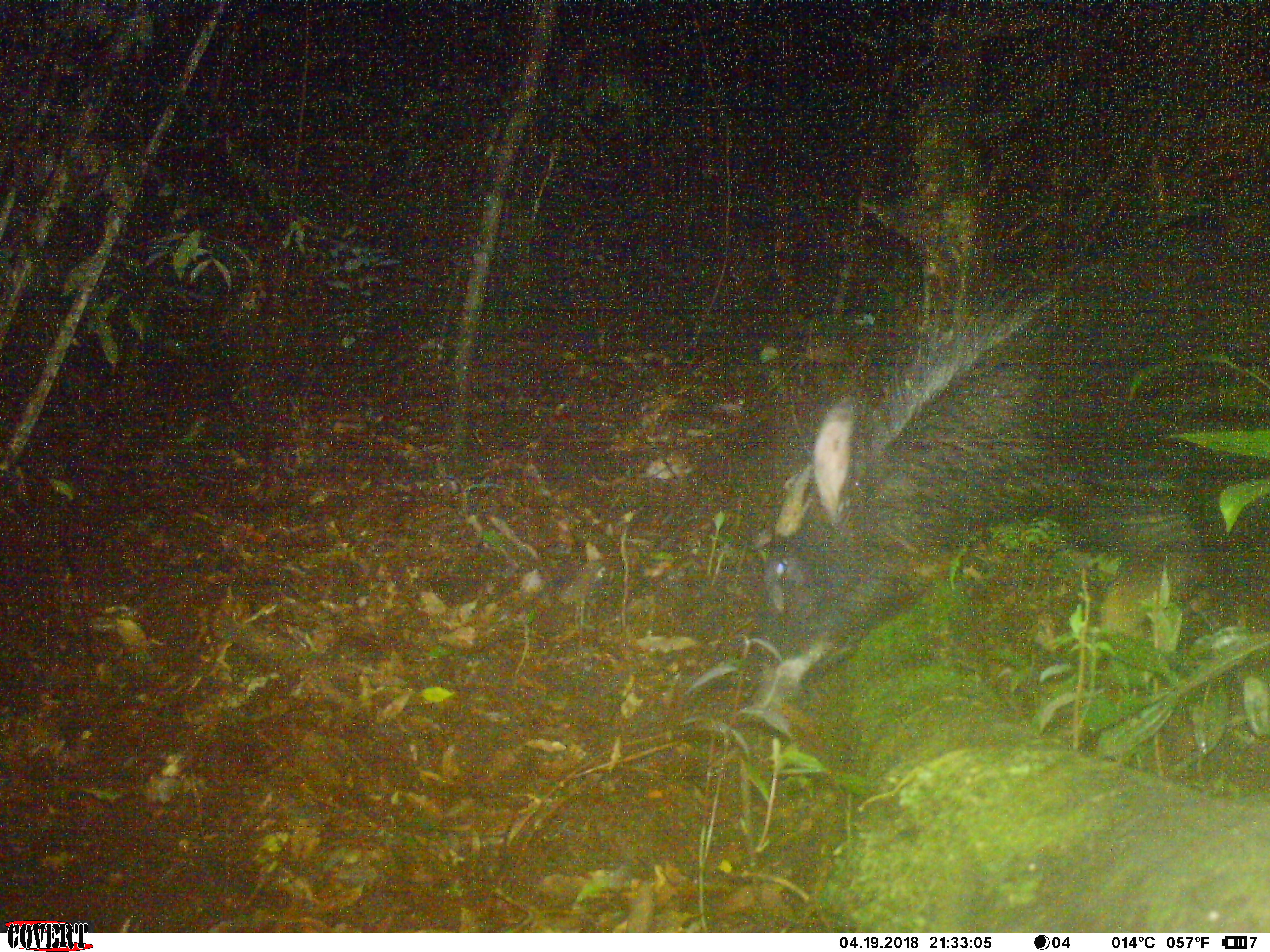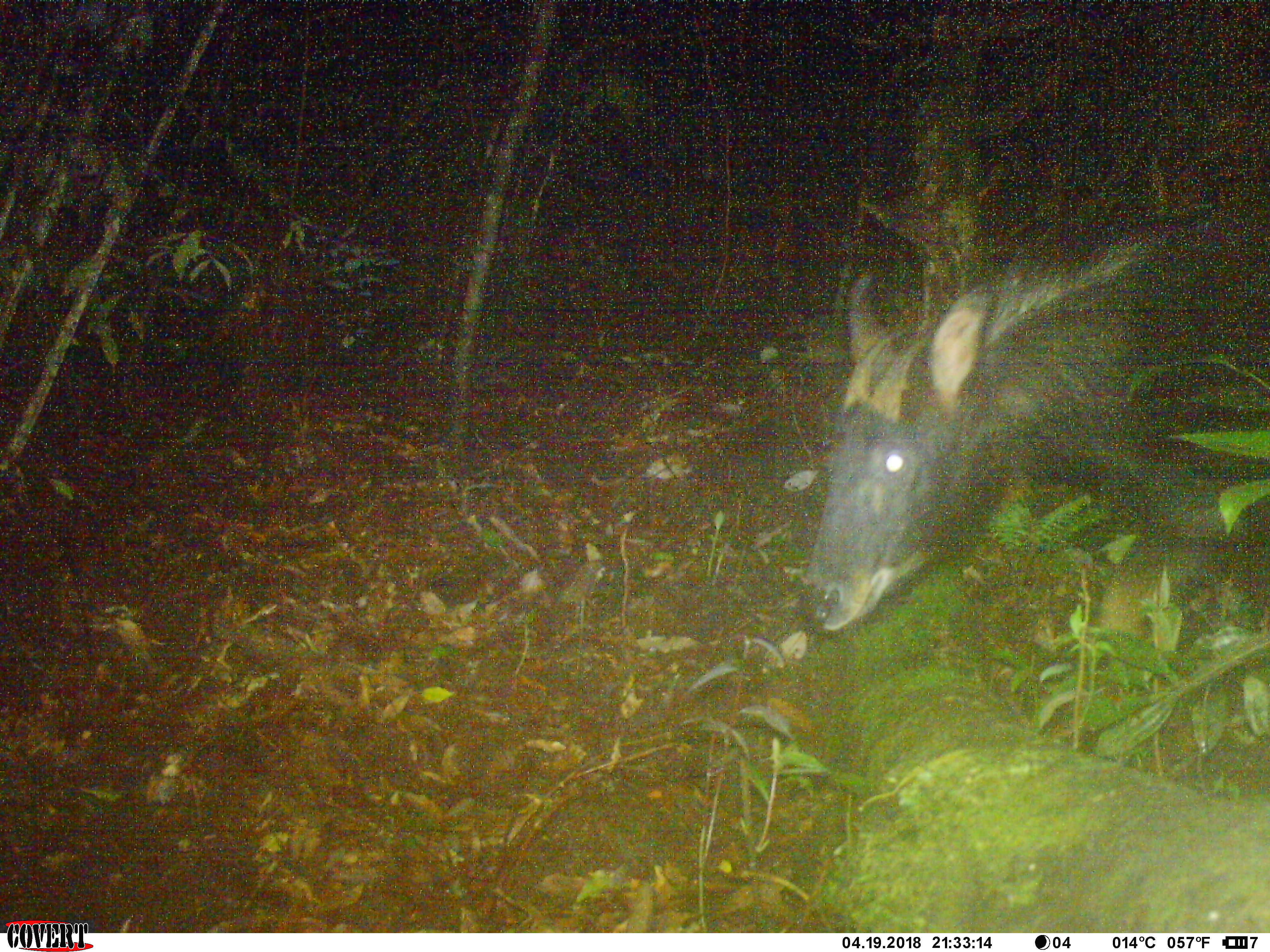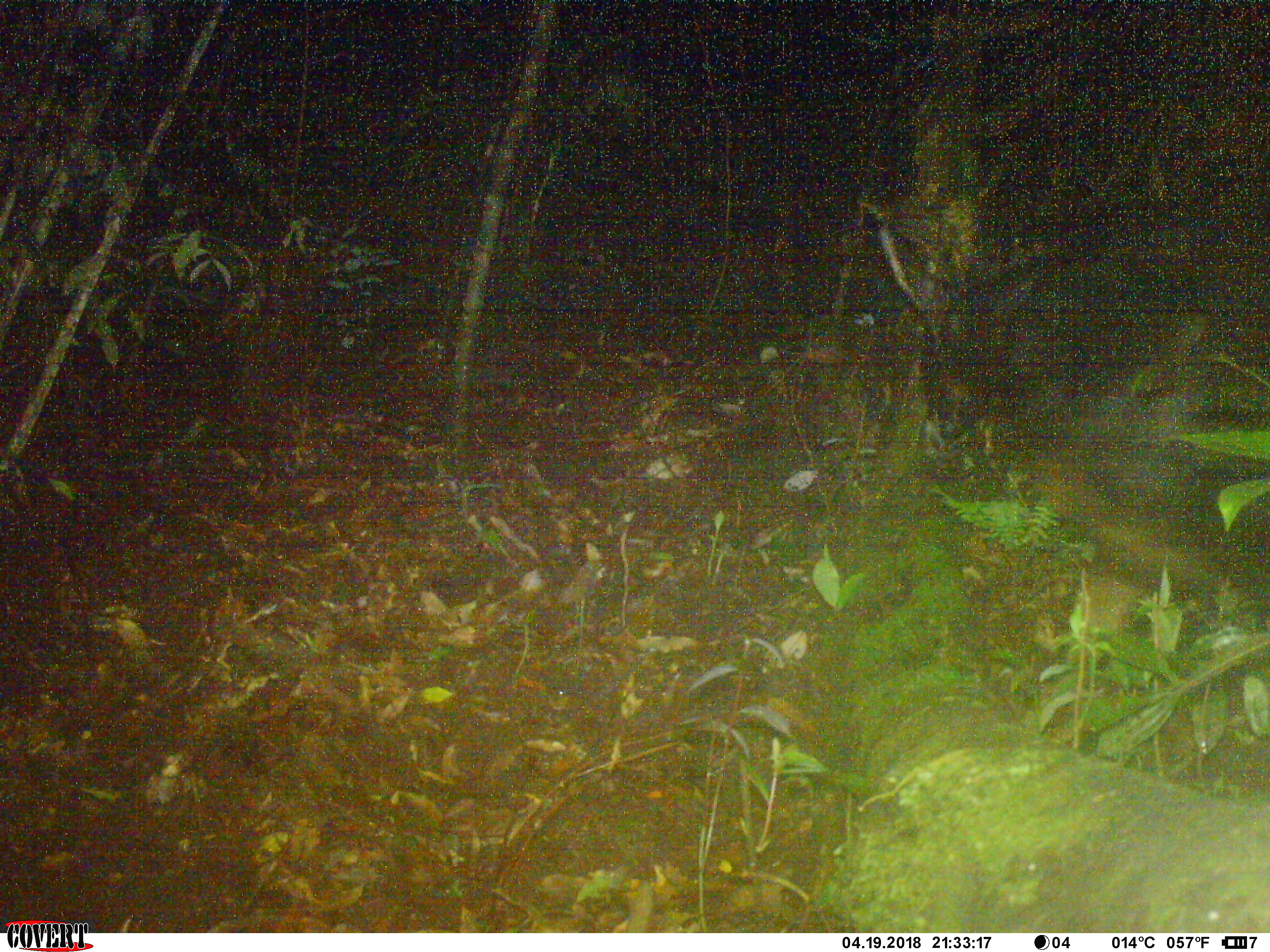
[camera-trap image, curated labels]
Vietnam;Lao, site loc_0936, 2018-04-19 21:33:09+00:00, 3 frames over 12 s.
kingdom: Animalia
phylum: Chordata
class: Mammalia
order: Artiodactyla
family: Bovidae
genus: Capricornis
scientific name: Capricornis sumatraensis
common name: chinese serow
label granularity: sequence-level